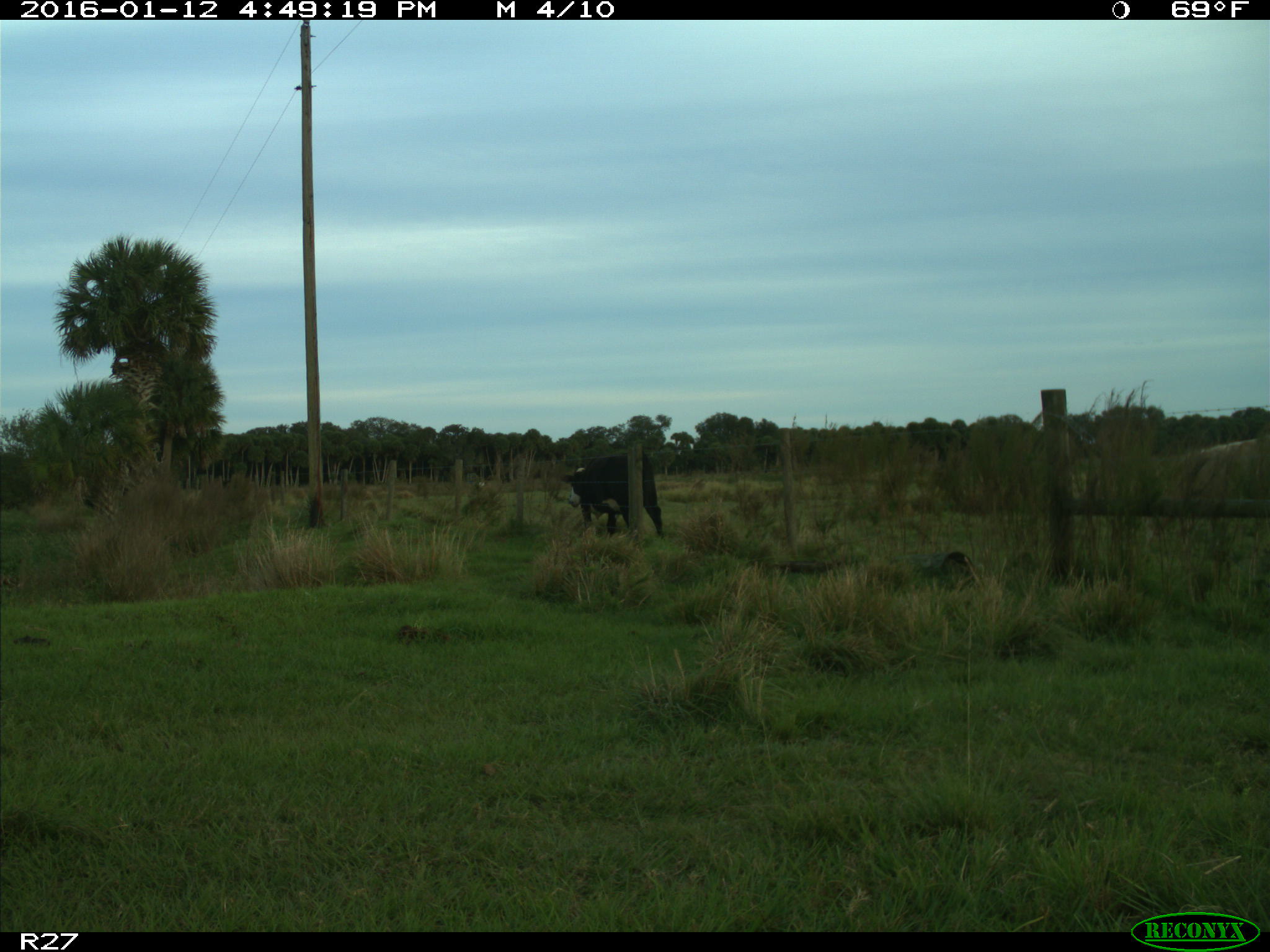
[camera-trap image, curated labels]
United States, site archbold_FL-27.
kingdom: Animalia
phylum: Chordata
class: Mammalia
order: Artiodactyla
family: Bovidae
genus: Bos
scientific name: Bos taurus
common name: domestic cow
Bos taurus (domestic cow).